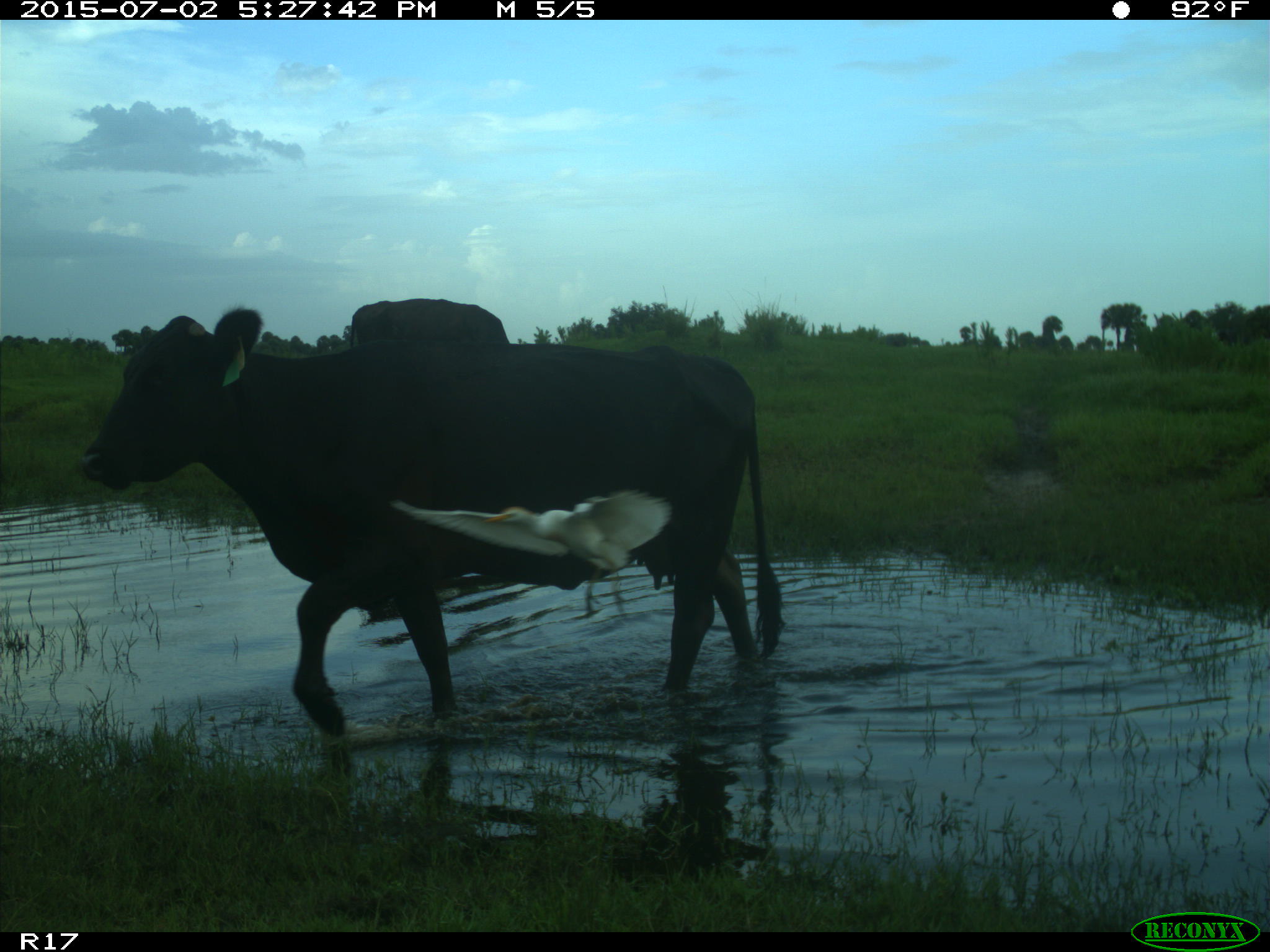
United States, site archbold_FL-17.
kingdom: Animalia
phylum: Chordata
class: Mammalia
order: Artiodactyla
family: Bovidae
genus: Bos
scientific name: Bos taurus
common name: domestic cow